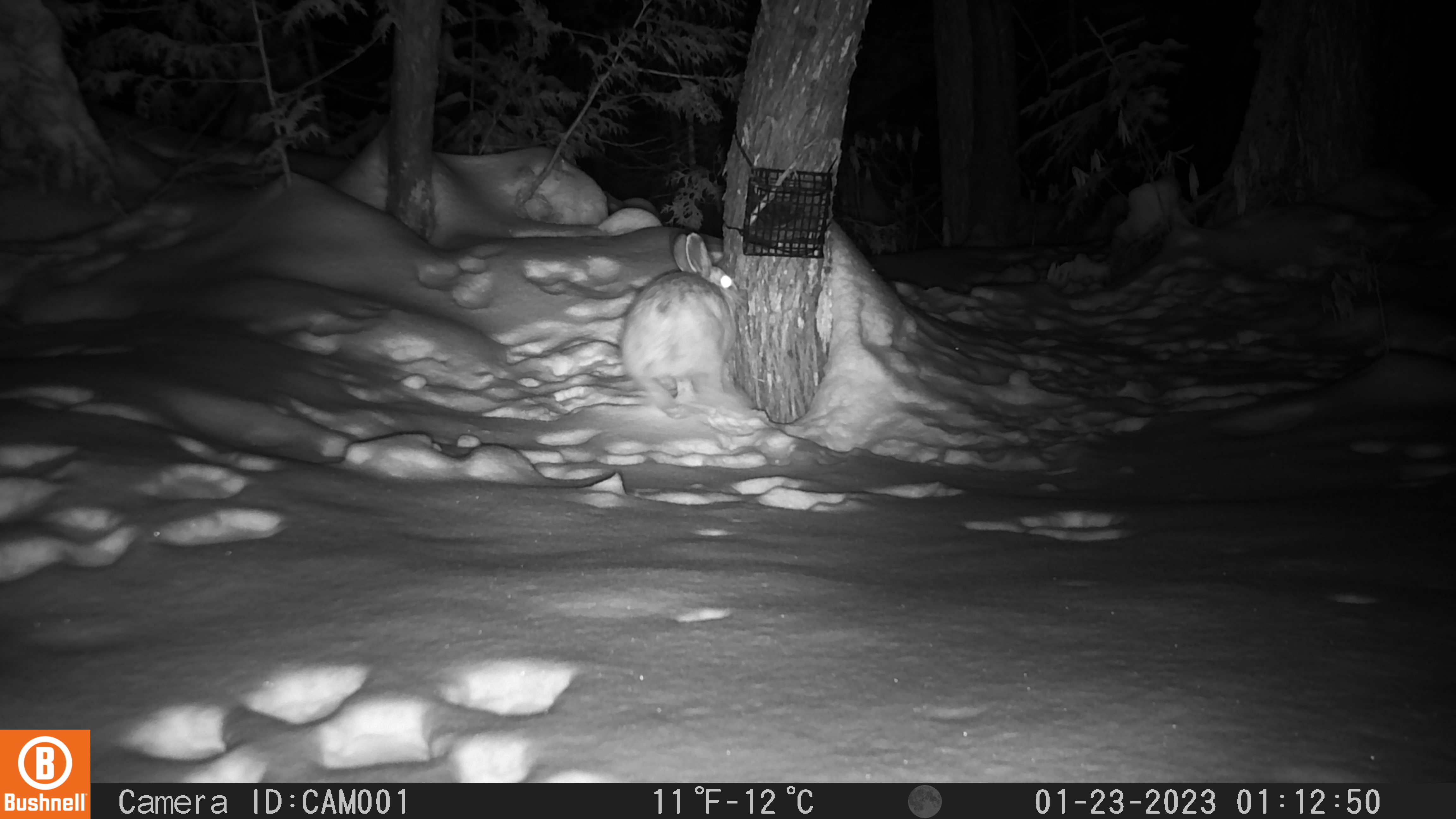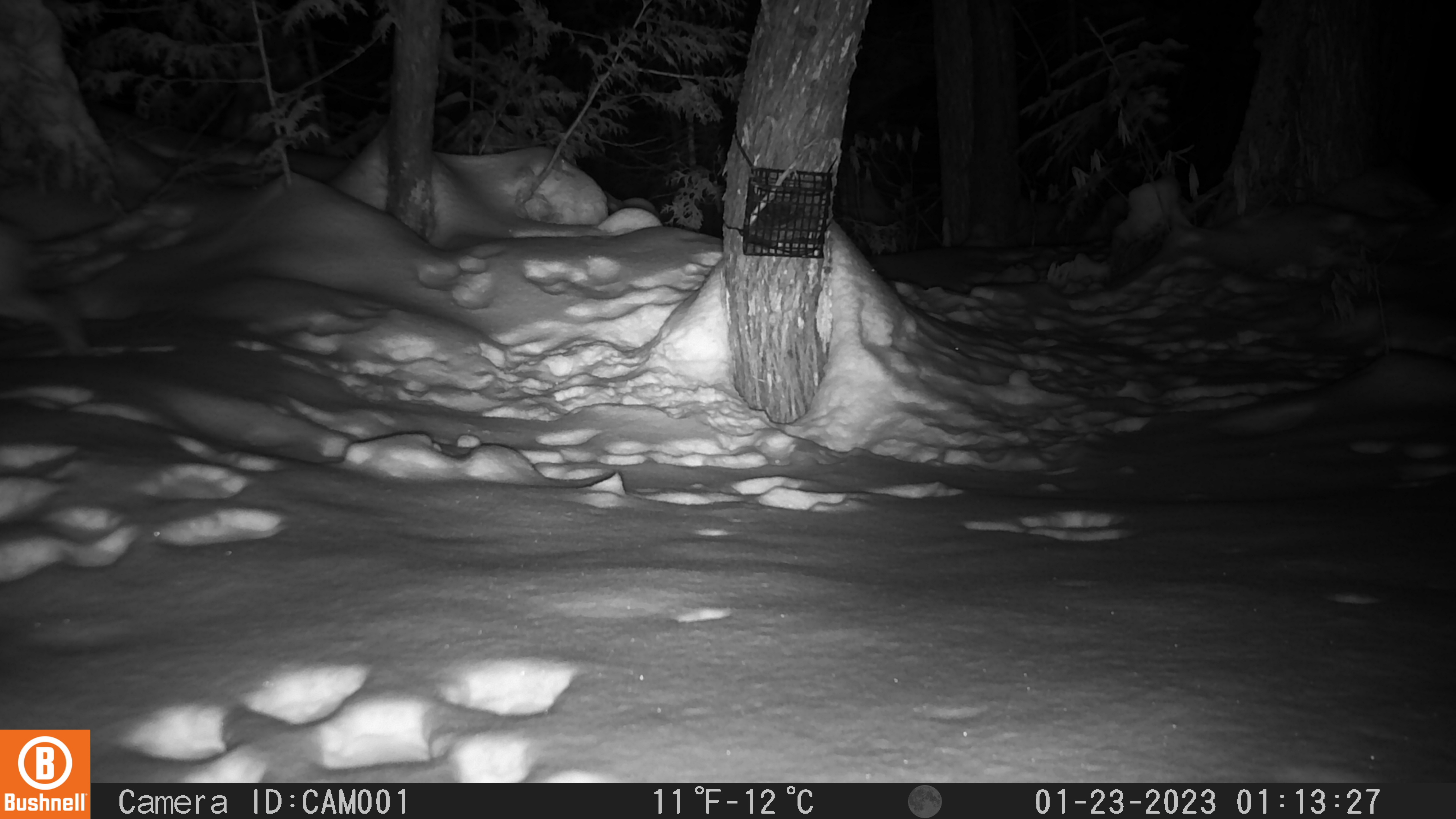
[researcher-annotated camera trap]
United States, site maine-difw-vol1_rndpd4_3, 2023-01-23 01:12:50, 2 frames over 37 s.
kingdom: Animalia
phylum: Chordata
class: Mammalia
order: Lagomorpha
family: Leporidae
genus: Lepus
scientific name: Lepus americanus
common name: snowshoe hare